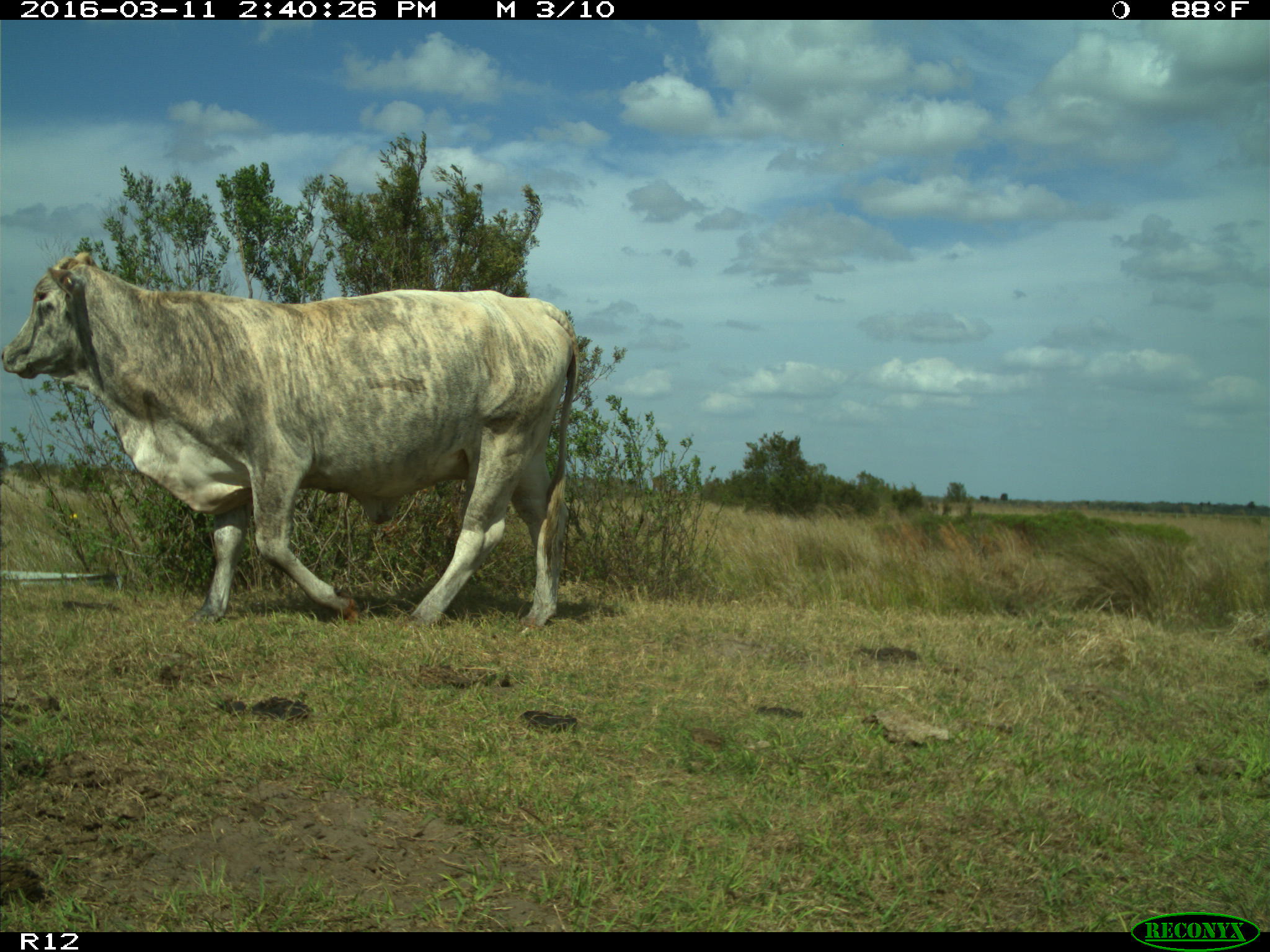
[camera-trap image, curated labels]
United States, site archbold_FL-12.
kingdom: Animalia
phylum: Chordata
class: Mammalia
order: Artiodactyla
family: Bovidae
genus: Bos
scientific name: Bos taurus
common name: domestic cow